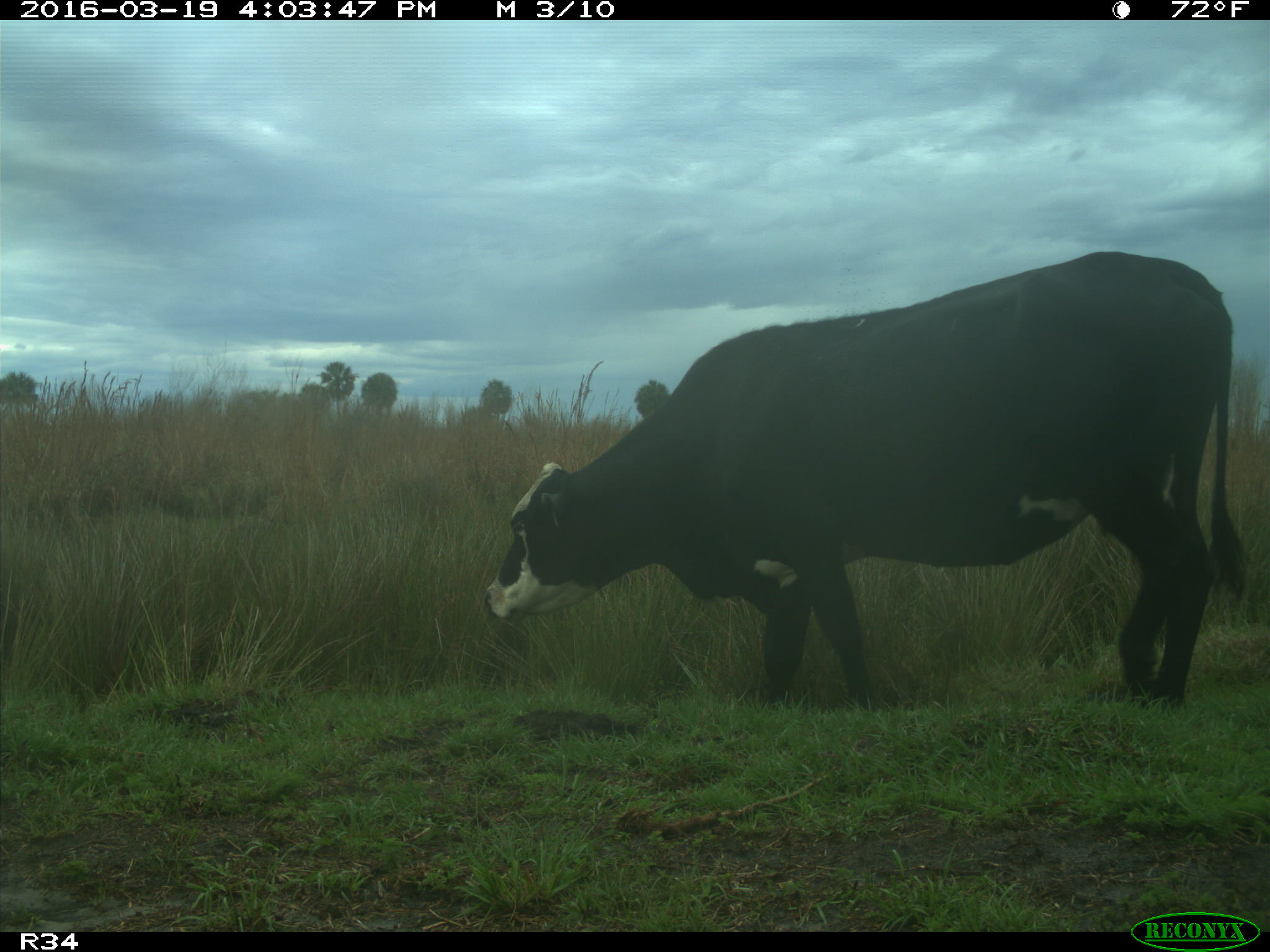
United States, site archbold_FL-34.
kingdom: Animalia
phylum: Chordata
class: Mammalia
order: Artiodactyla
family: Bovidae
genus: Bos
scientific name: Bos taurus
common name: domestic cow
Bos taurus (domestic cow).